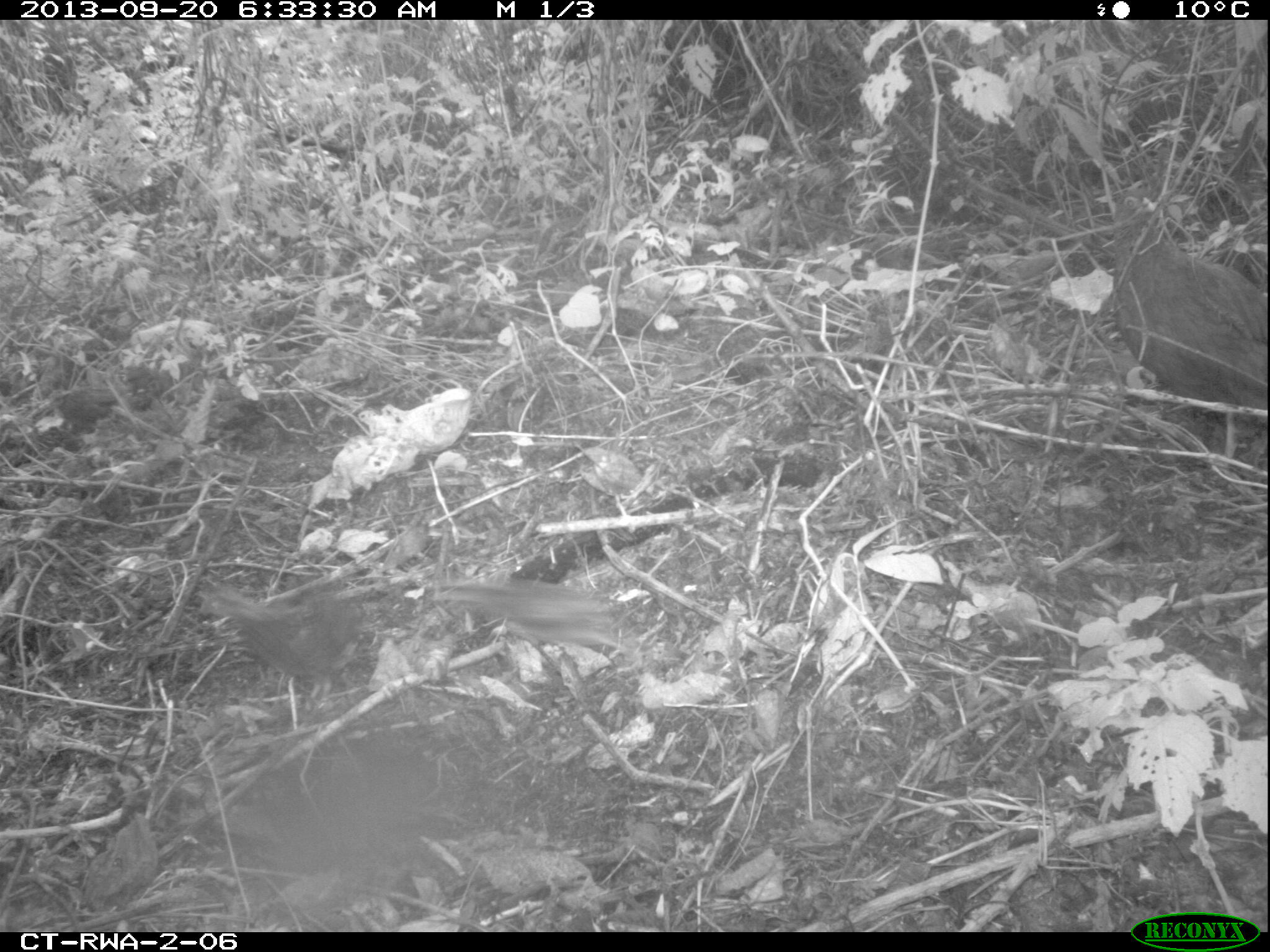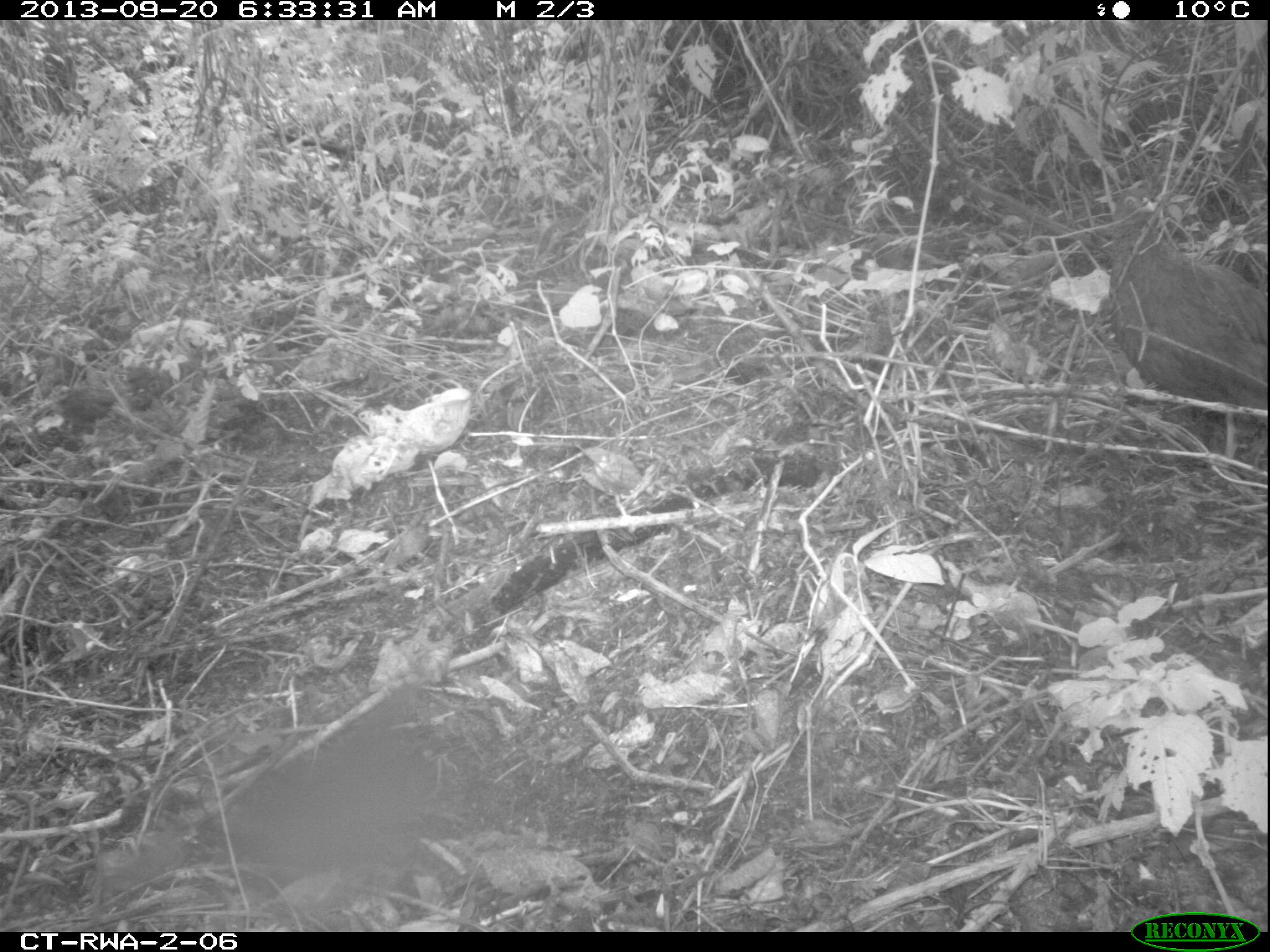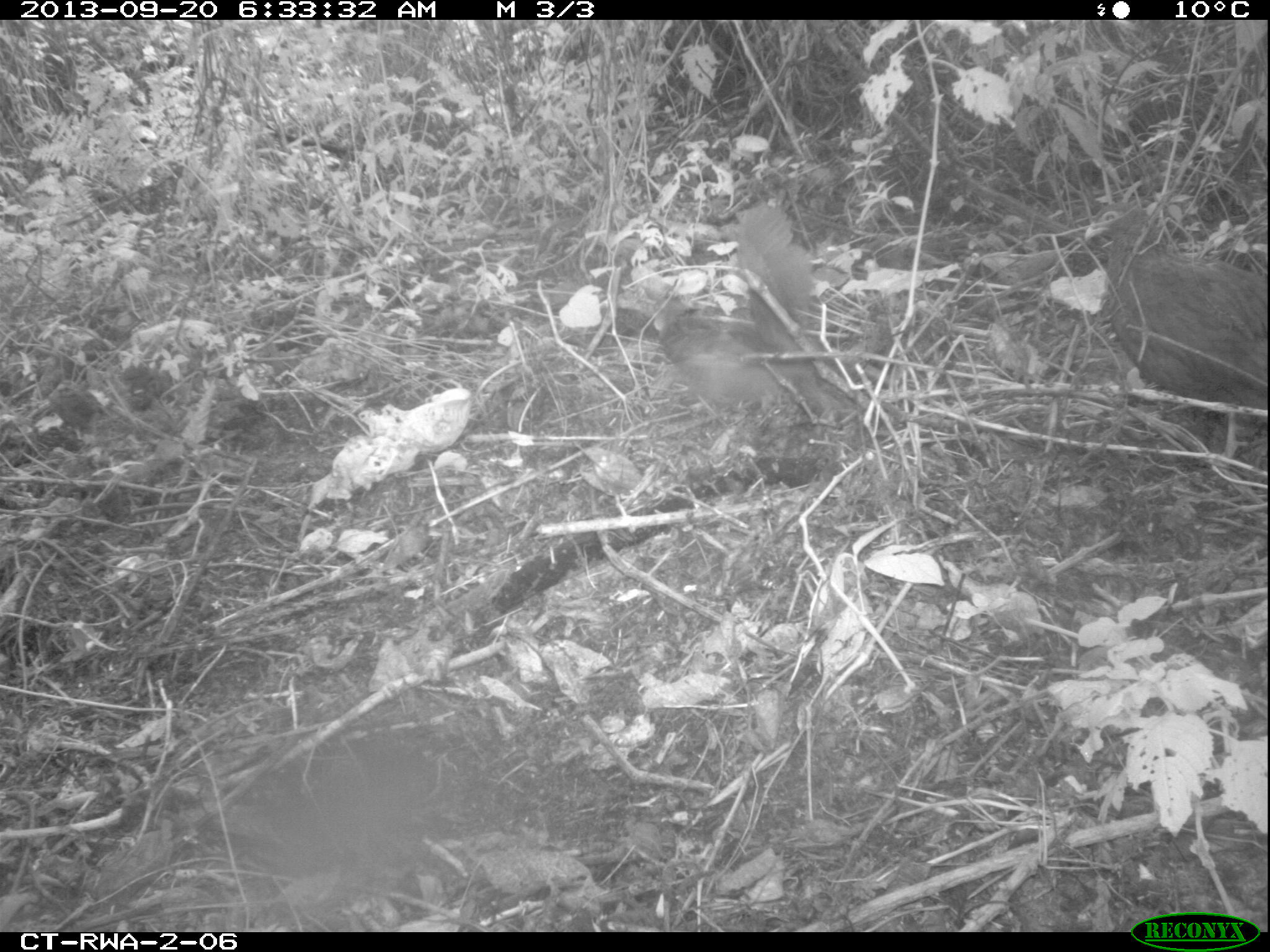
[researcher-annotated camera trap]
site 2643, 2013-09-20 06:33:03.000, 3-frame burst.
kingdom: Animalia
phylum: Chordata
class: Aves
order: Galliformes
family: Phasianidae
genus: Pternistis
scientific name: Pternistis nobilis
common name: handsome francolin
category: francolinus nobilis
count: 1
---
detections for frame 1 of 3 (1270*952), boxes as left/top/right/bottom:
francolinus nobilis: 1086/188/1264/474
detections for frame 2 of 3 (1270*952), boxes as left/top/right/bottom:
francolinus nobilis: 1067/152/1261/489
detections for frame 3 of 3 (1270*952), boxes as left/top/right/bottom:
francolinus nobilis: 610/200/852/445; 1080/198/1270/483